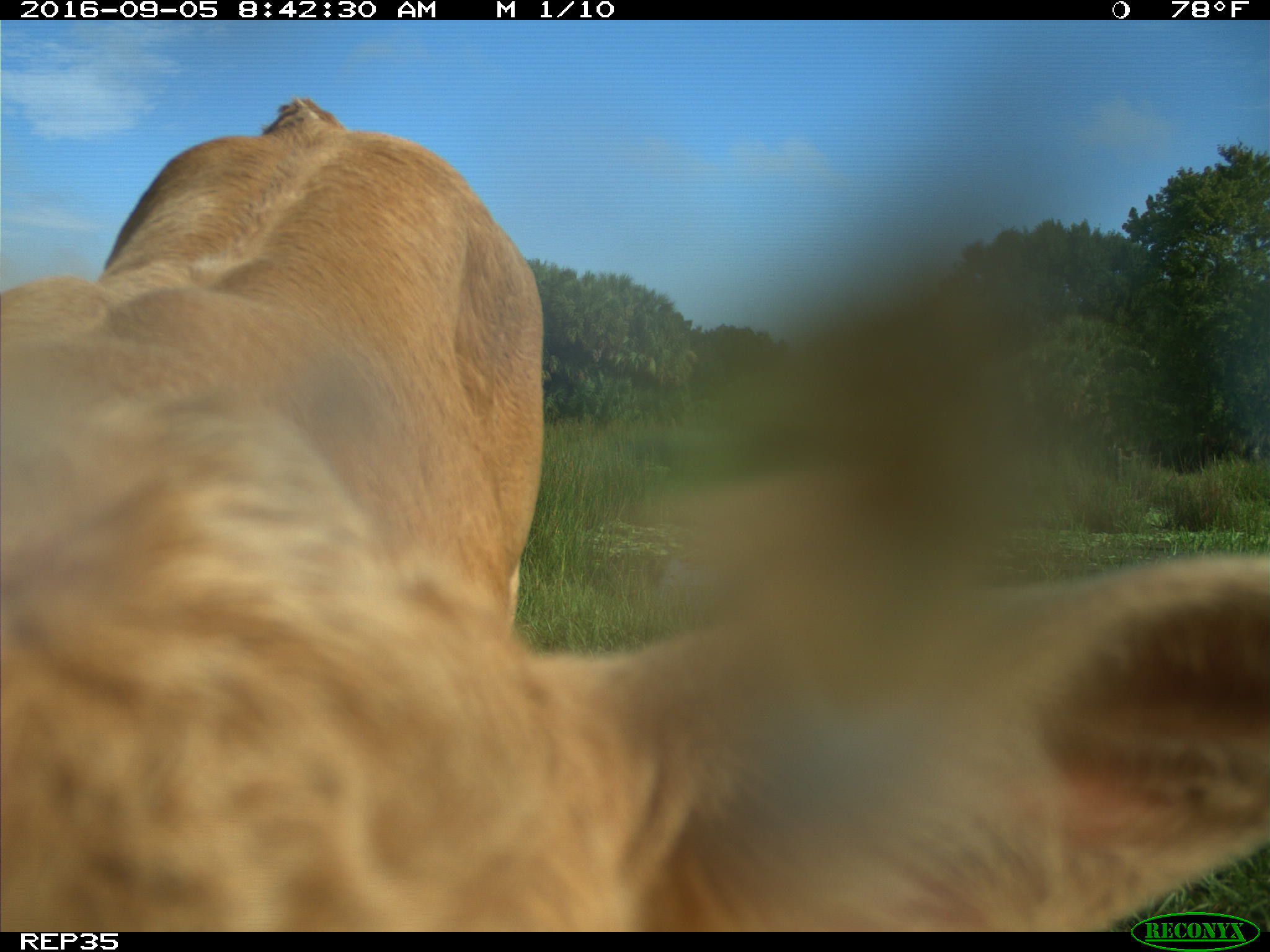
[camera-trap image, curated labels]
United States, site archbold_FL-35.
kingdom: Animalia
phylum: Chordata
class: Mammalia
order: Artiodactyla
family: Bovidae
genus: Bos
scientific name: Bos taurus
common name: domestic cow